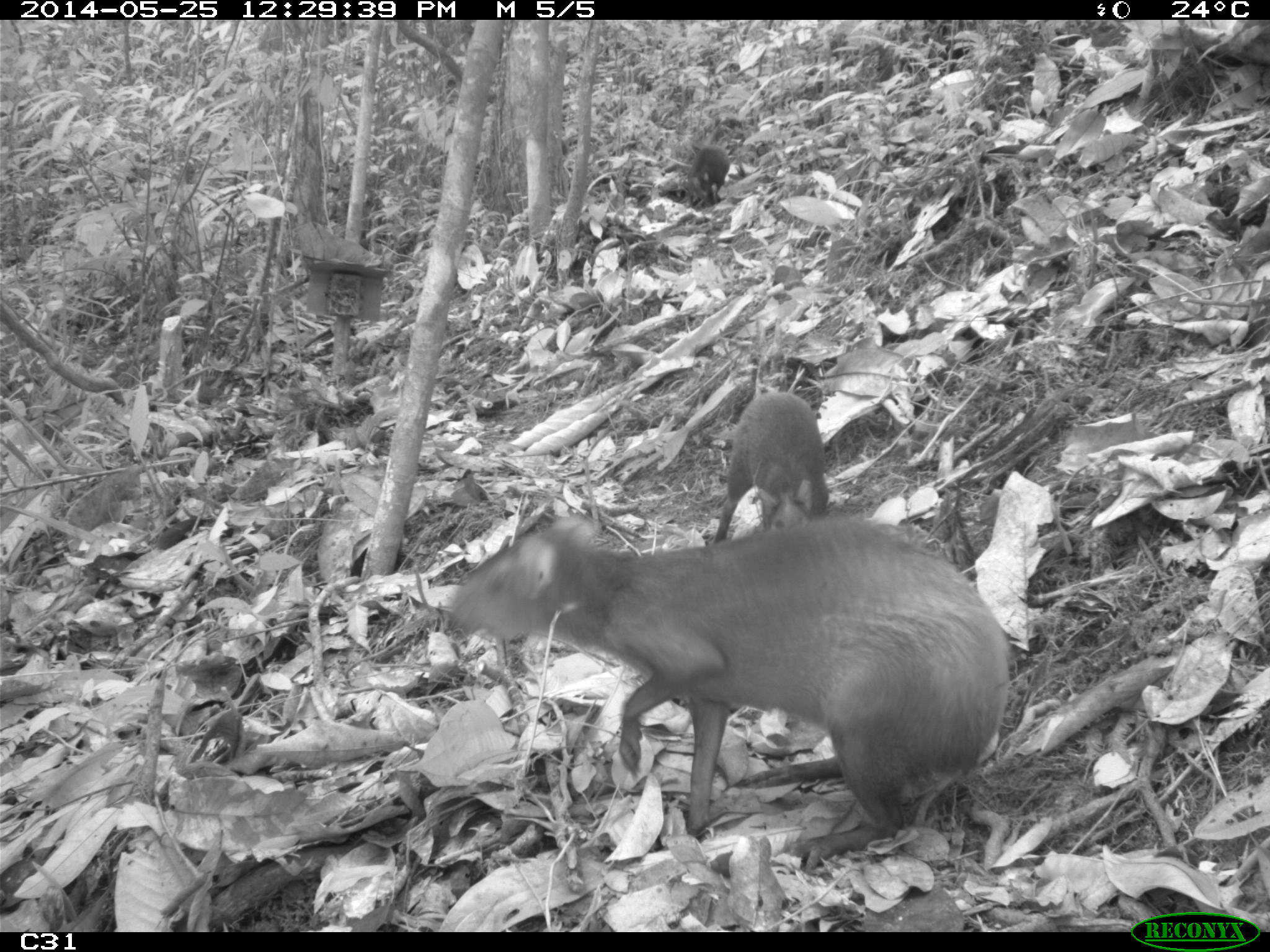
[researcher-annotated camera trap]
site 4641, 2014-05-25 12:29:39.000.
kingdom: Animalia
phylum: Chordata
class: Mammalia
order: Rodentia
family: Dasyproctidae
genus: Dasyprocta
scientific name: Dasyprocta leporina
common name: red-rumped agouti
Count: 3.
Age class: adult.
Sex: female.